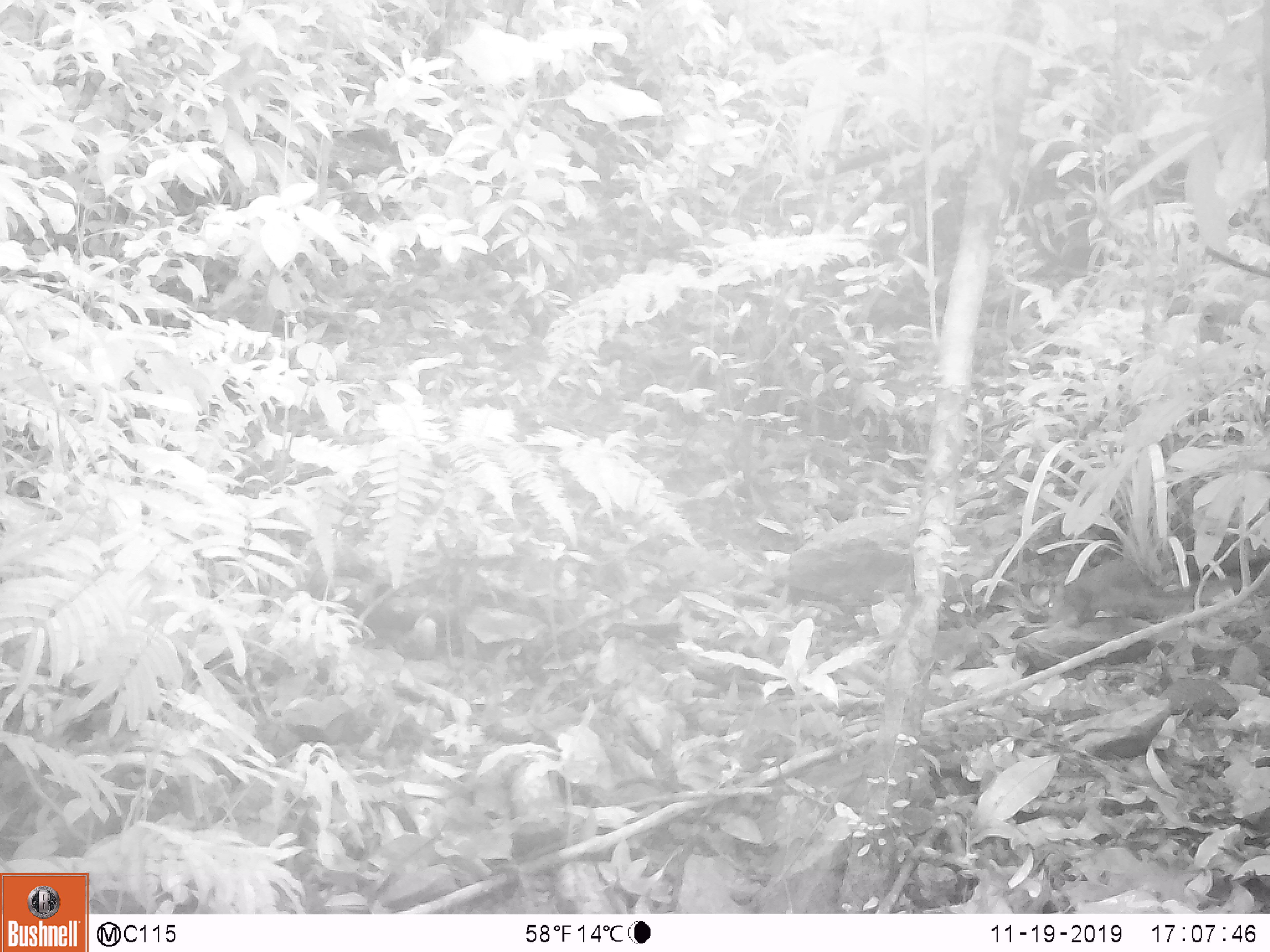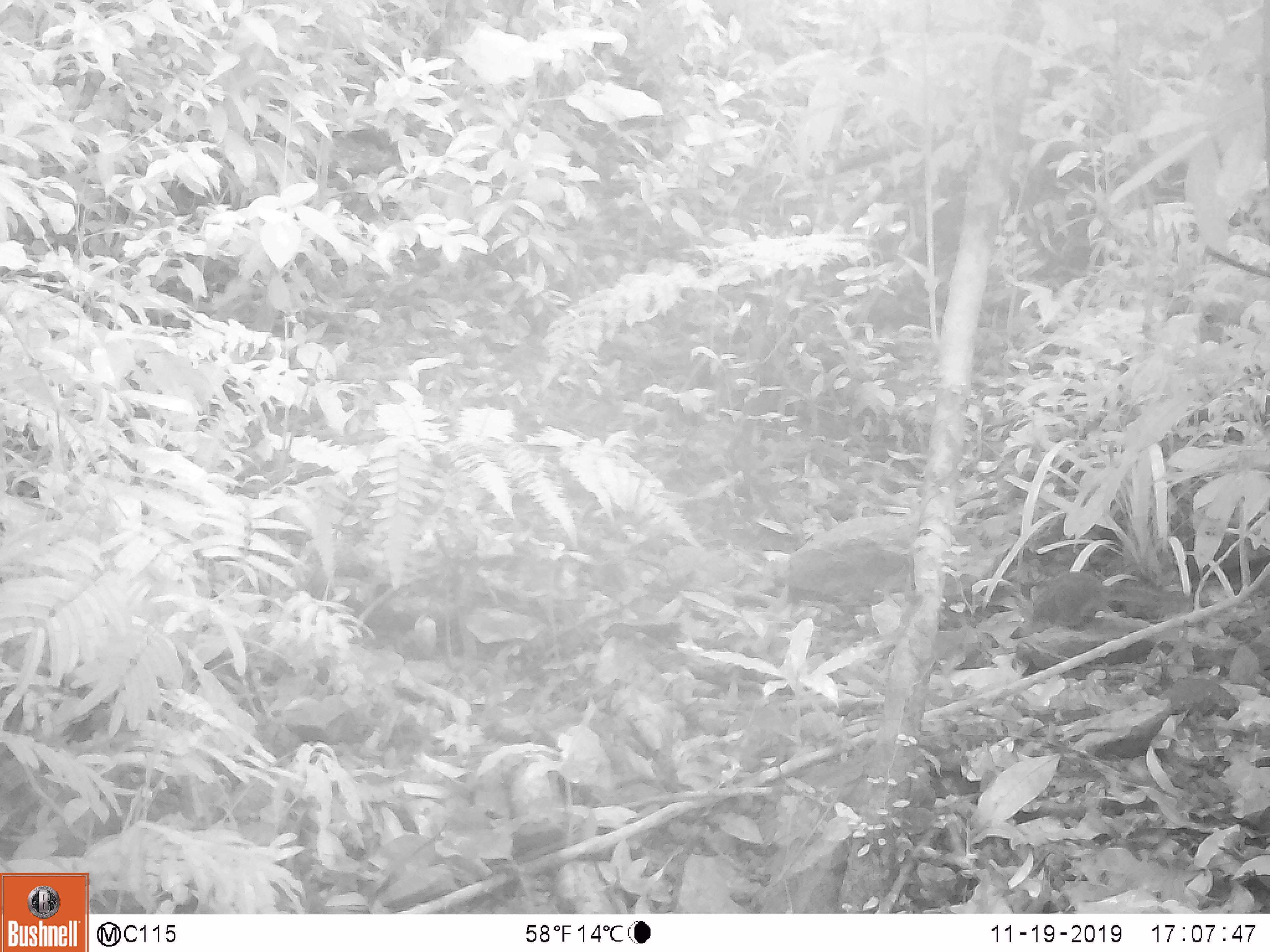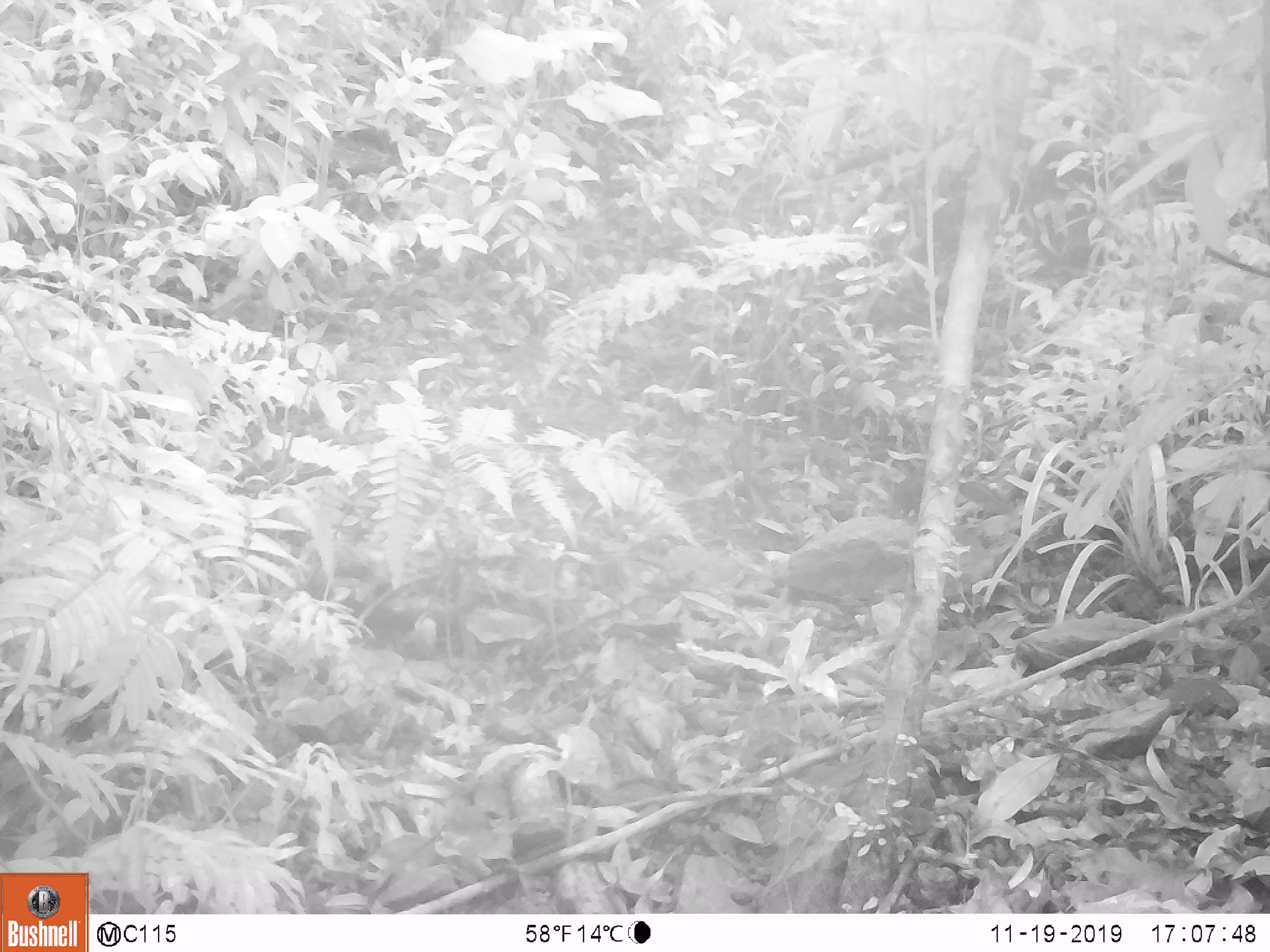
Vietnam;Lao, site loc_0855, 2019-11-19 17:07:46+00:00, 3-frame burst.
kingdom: Animalia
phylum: Chordata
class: Mammalia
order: Rodentia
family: Sciuridae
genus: Dremomys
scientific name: Dremomys rufigenis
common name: red-cheeked squirrel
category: red cheeked squirrel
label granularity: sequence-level